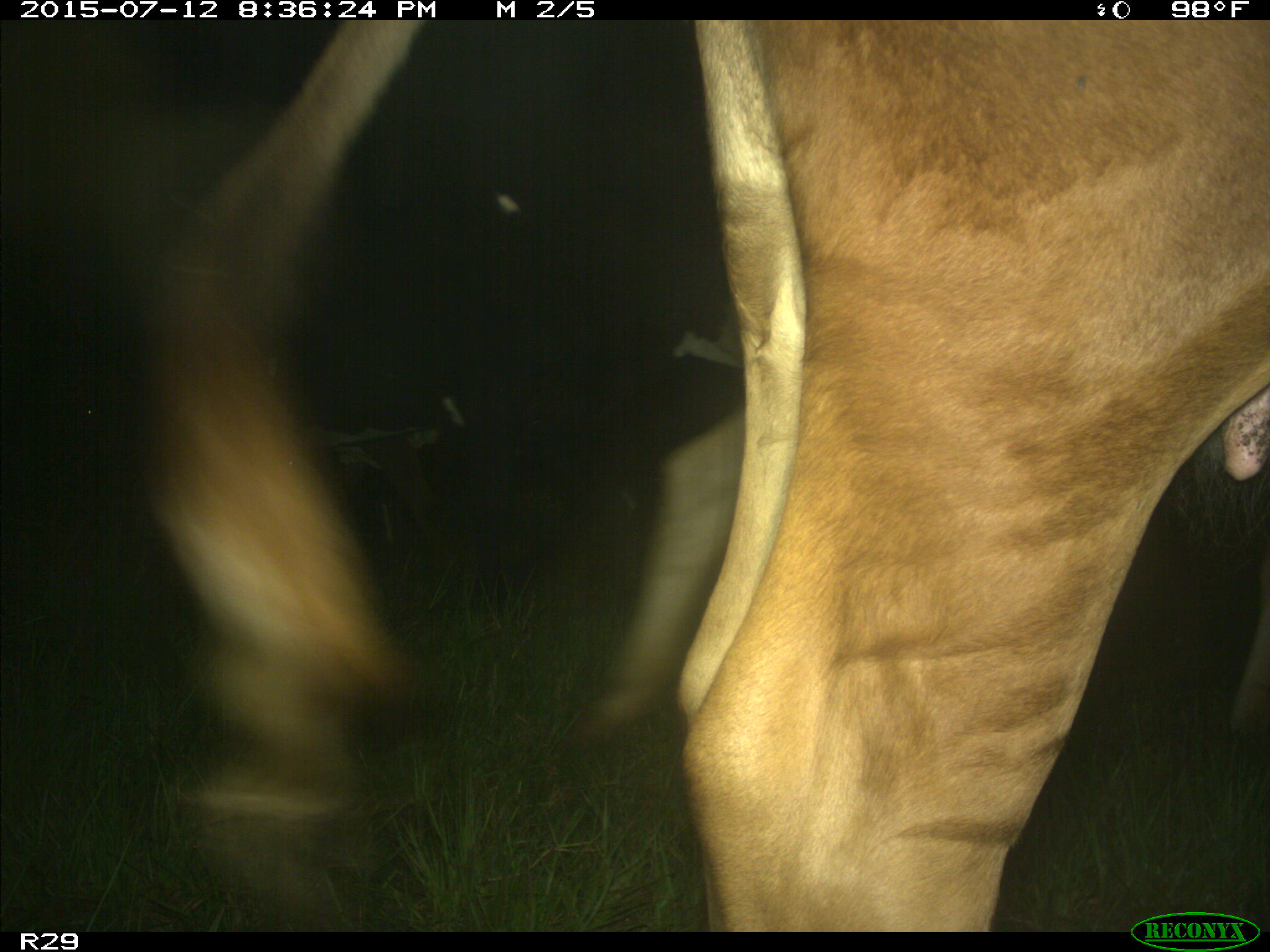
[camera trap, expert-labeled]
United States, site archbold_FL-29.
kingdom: Animalia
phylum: Chordata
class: Mammalia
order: Artiodactyla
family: Bovidae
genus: Bos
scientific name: Bos taurus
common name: domestic cow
Bos taurus (domestic cow).